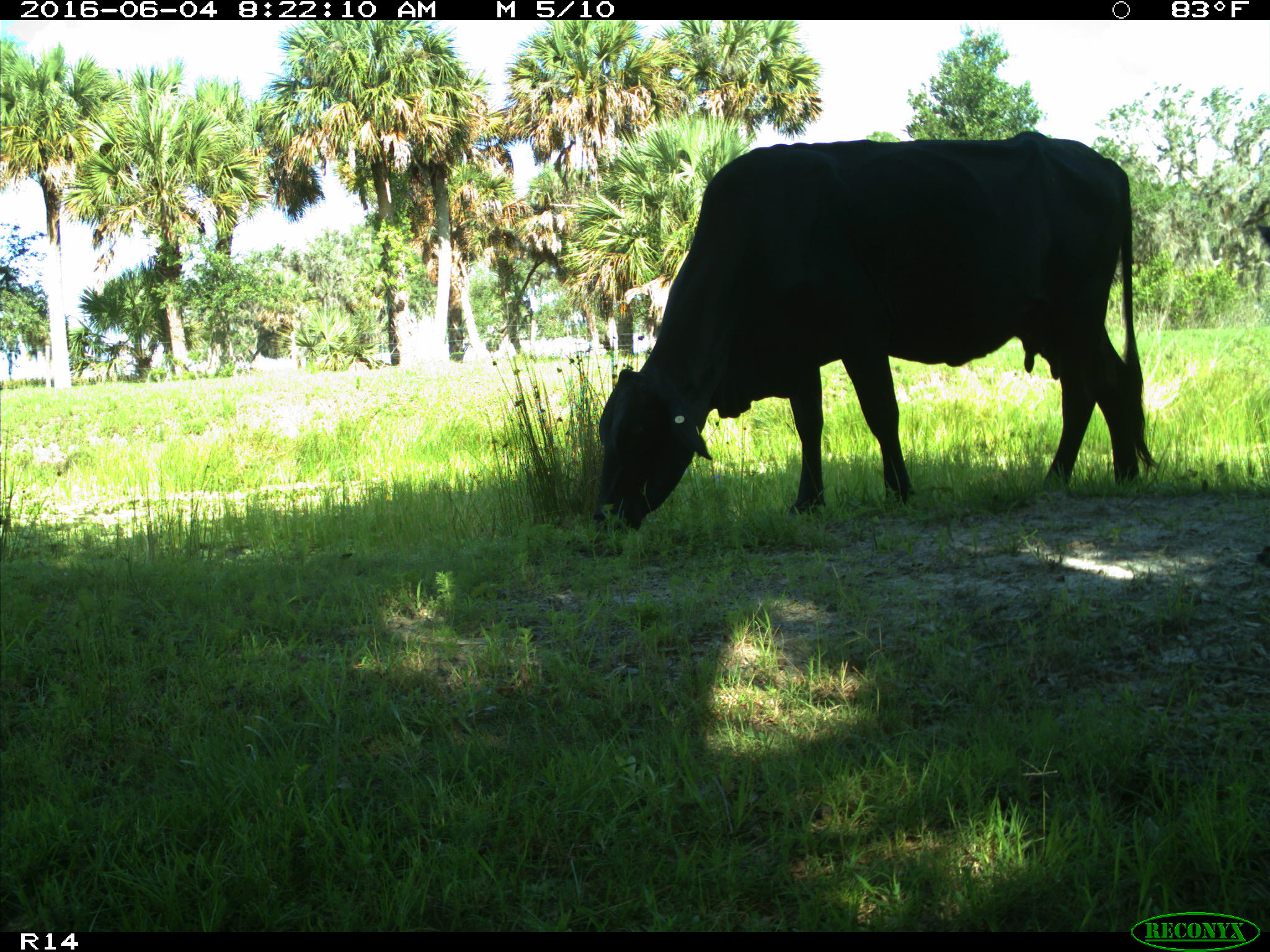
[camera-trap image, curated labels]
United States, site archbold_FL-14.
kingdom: Animalia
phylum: Chordata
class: Mammalia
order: Artiodactyla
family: Bovidae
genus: Bos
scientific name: Bos taurus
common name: domestic cow